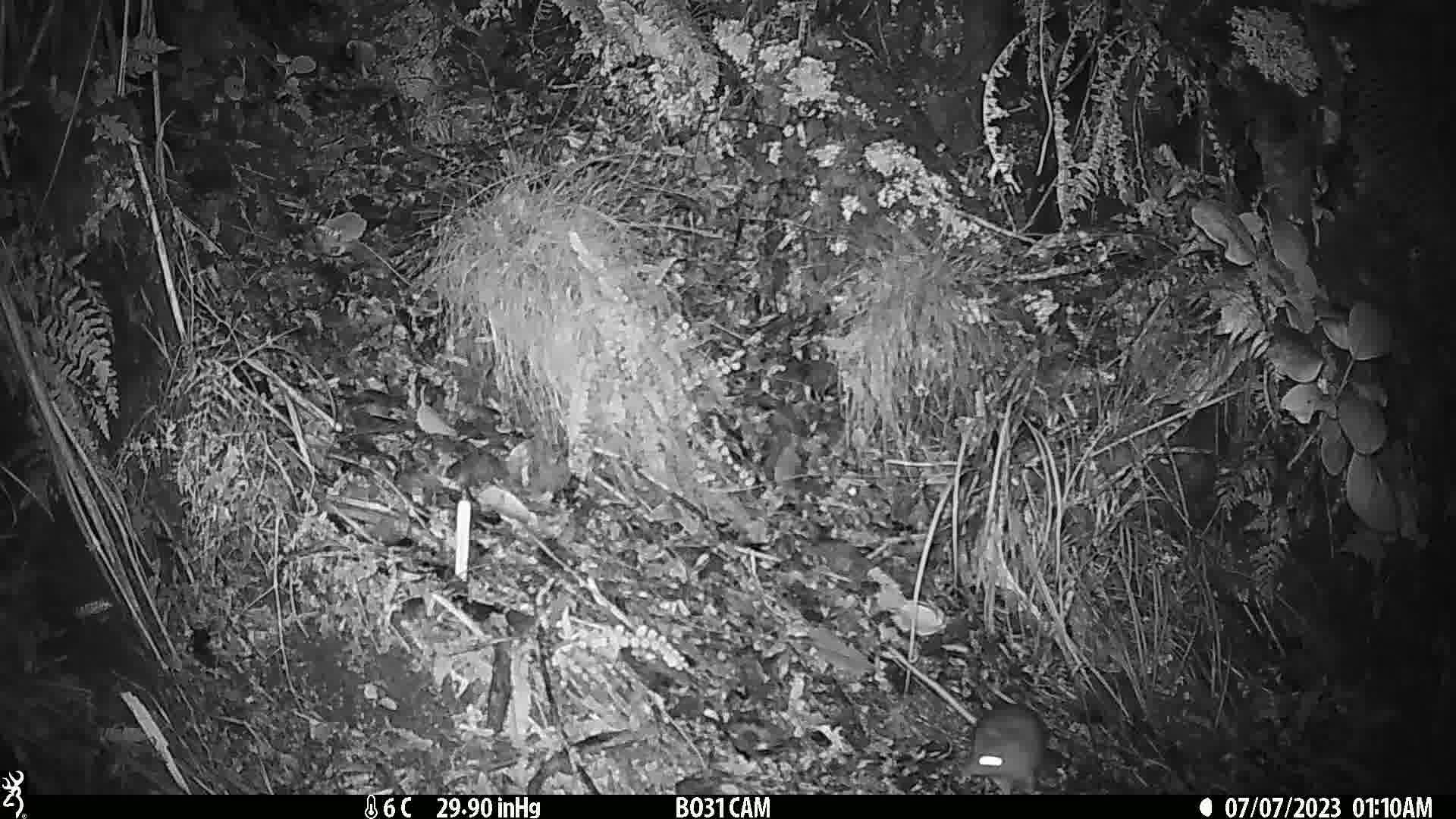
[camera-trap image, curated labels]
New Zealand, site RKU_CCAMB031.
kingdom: Animalia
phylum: Chordata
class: Mammalia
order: Rodentia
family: Muridae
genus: Rattus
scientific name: Rattus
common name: rat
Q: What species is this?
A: Rat (Rattus).